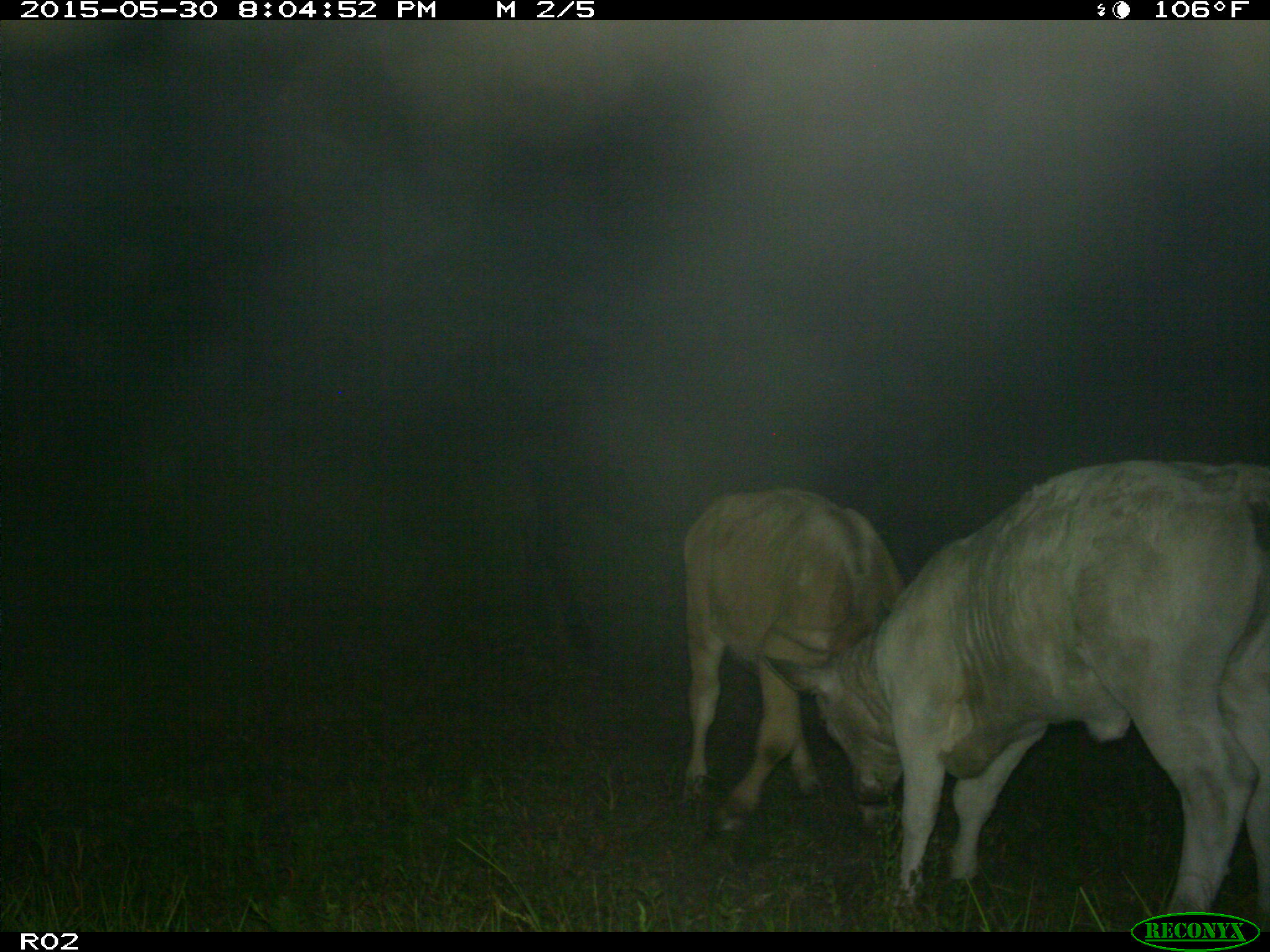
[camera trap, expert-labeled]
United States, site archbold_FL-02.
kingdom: Animalia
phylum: Chordata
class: Mammalia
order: Artiodactyla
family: Bovidae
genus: Bos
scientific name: Bos taurus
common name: domestic cow